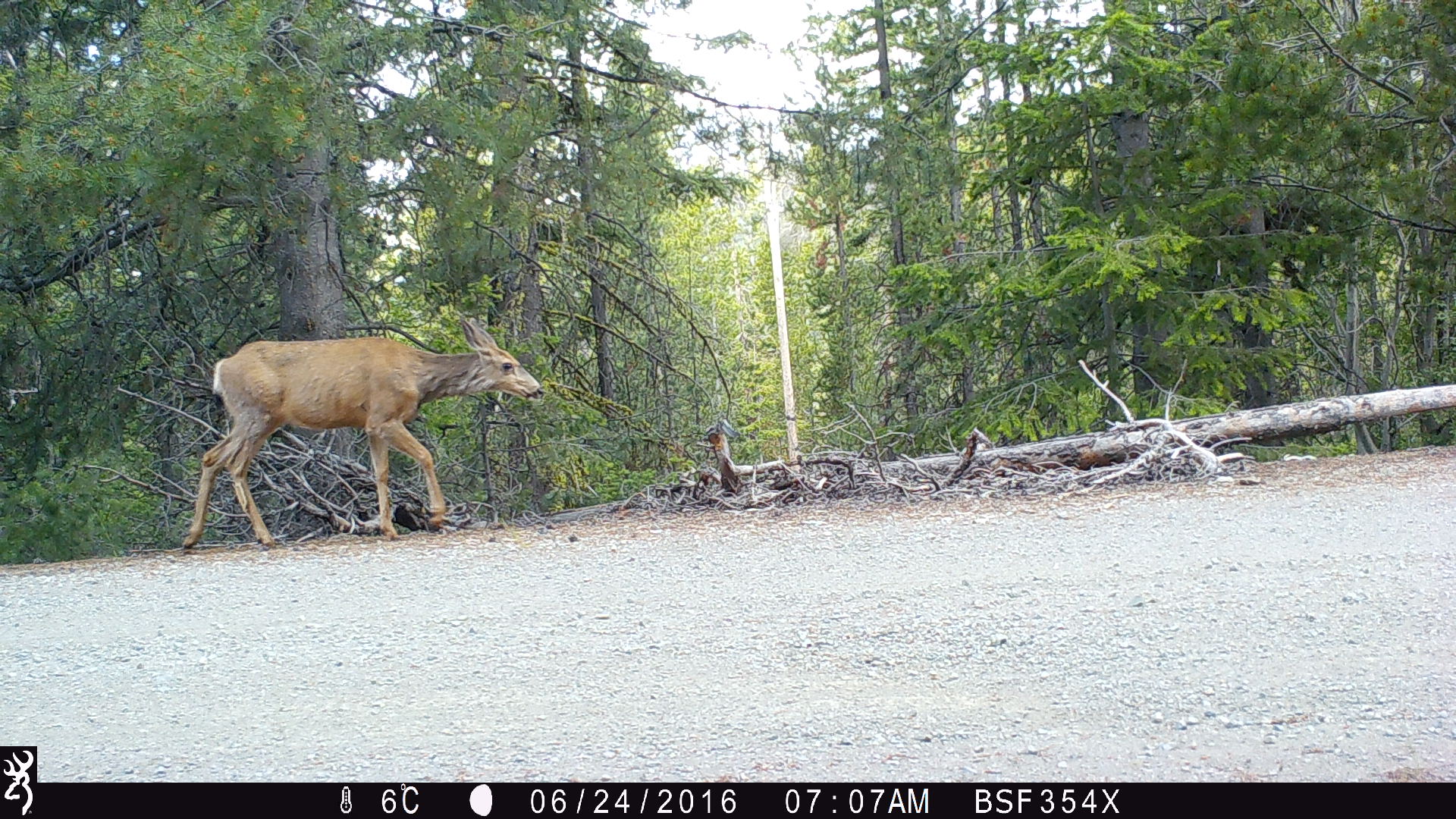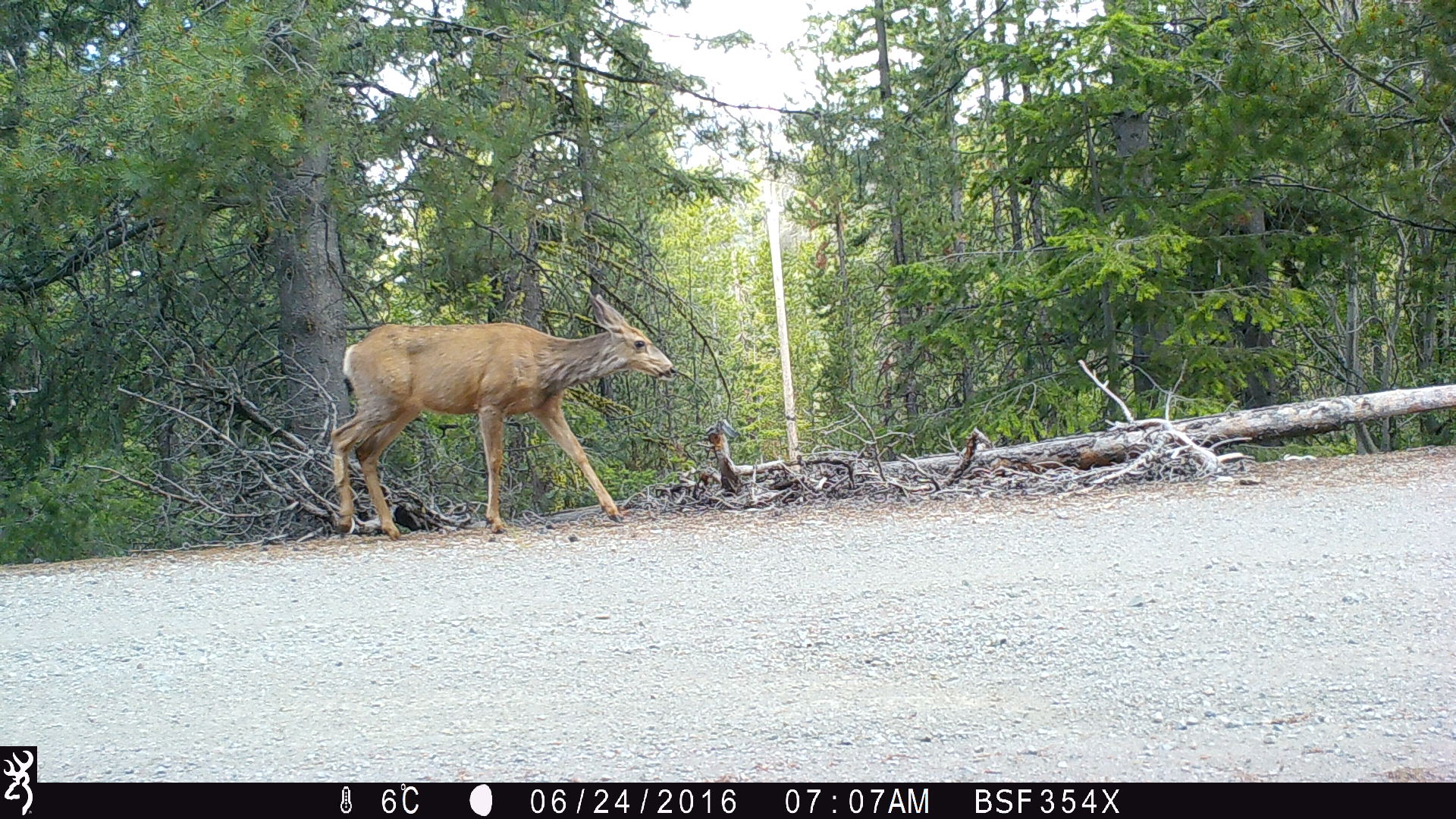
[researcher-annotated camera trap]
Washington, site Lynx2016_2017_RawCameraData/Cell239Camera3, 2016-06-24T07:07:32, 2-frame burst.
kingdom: Animalia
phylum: Chordata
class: Mammalia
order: Artiodactyla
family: Cervidae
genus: Odocoileus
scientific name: Odocoileus hemionus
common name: mule deer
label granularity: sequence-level